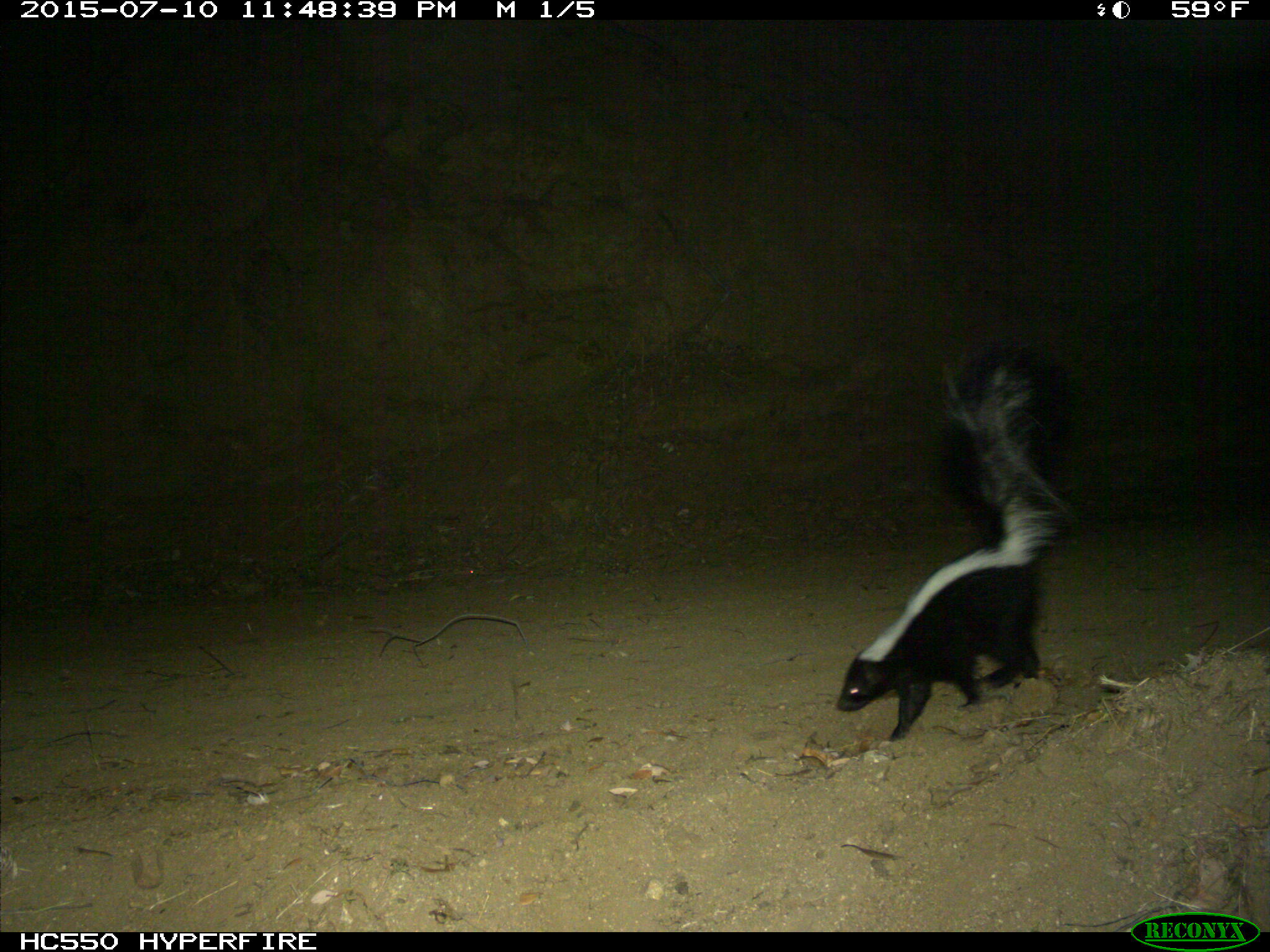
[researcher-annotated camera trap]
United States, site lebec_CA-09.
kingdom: Animalia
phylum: Chordata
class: Mammalia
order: Carnivora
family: Mephitidae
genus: Mephitis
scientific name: Mephitis mephitis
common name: striped skunk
Mephitis mephitis (striped skunk).